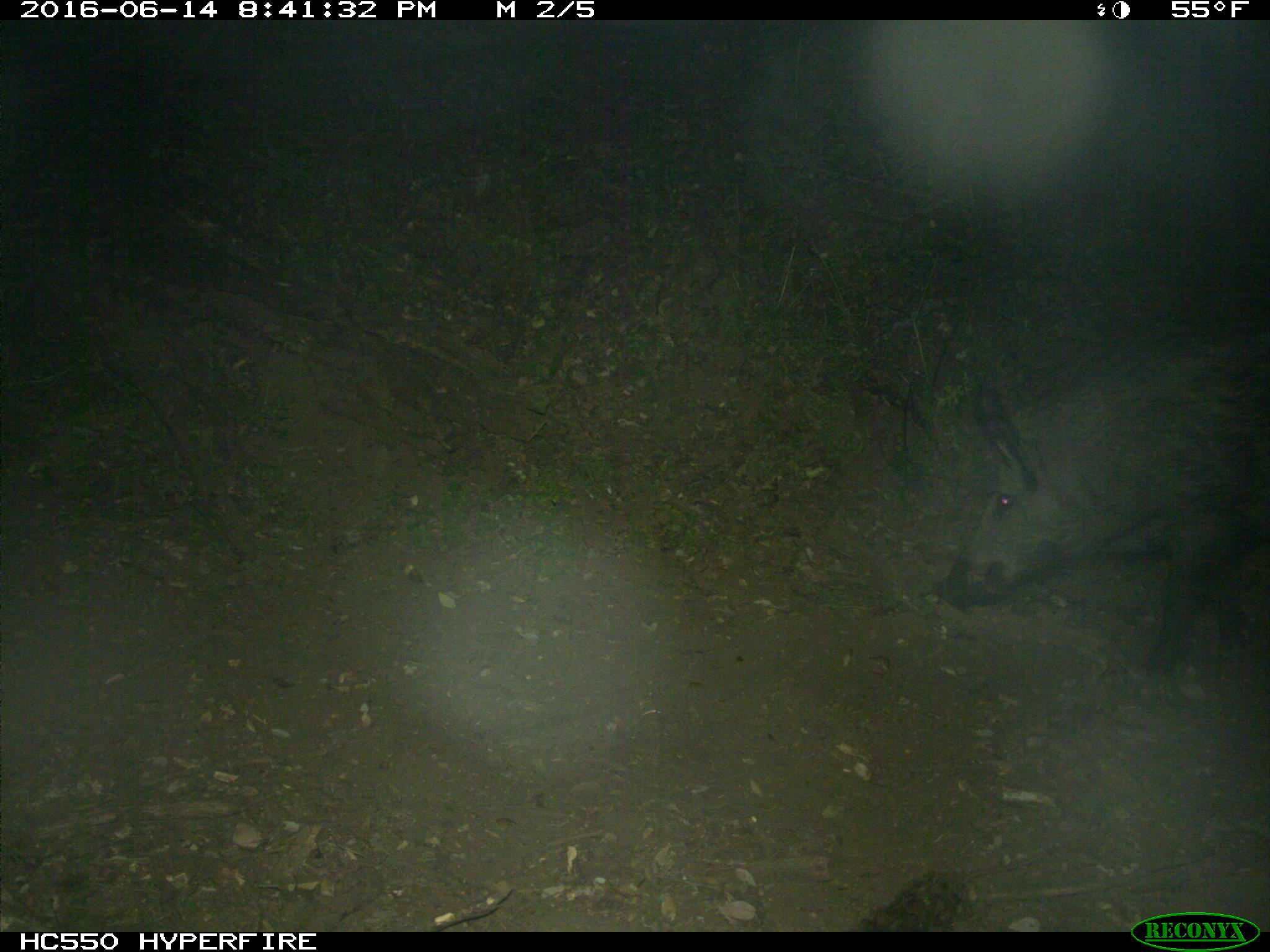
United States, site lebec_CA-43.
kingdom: Animalia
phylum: Chordata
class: Mammalia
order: Artiodactyla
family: Suidae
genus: Sus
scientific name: Sus scrofa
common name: wild boar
Sus scrofa (wild boar).